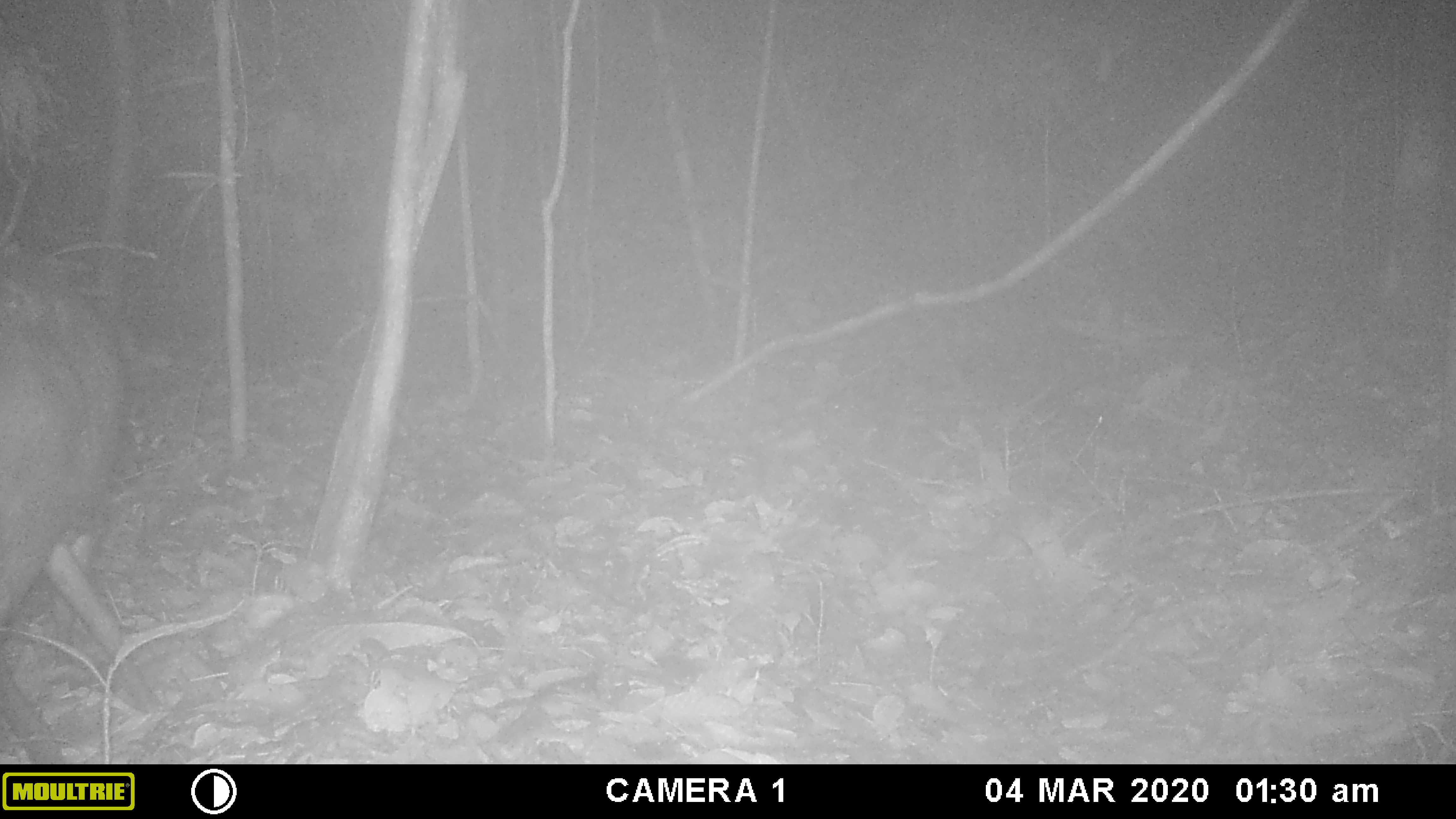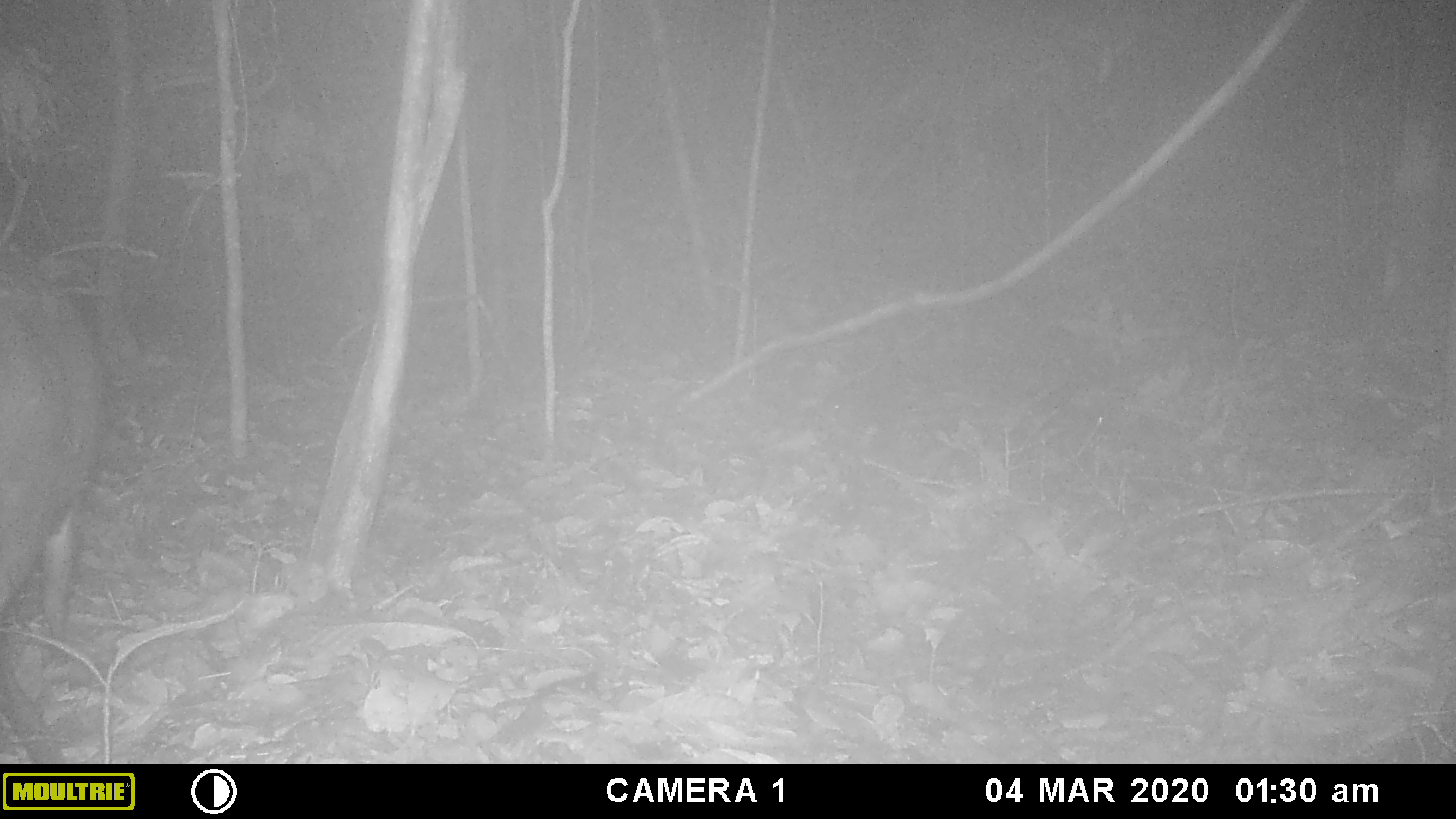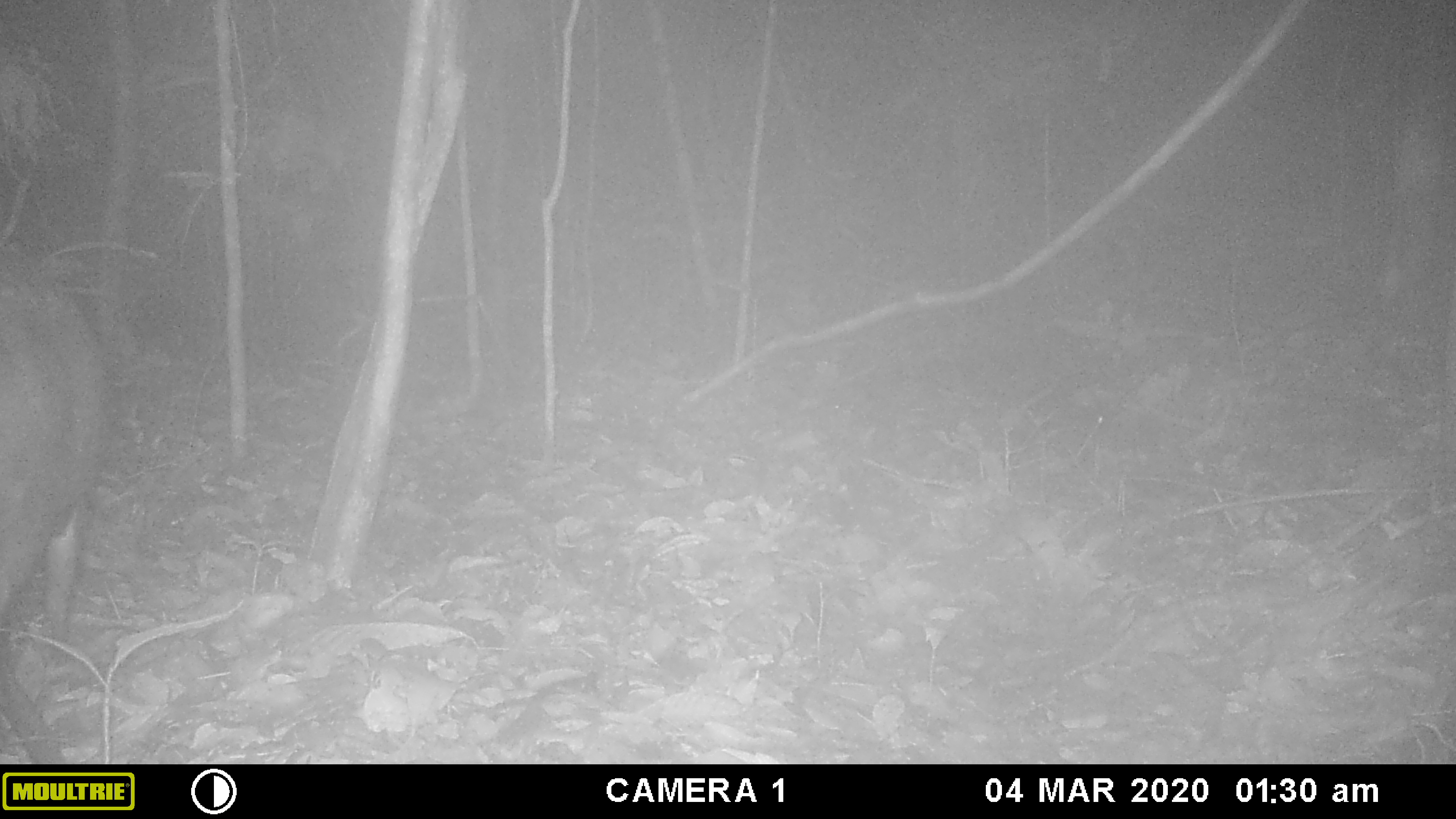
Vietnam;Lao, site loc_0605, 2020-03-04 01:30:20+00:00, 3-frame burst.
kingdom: Animalia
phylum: Chordata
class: Mammalia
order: Artiodactyla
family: Cervidae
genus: Muntiacus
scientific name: Muntiacus rooseveltorum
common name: roosevelt's muntjac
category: roosevelts muntjac group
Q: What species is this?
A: Roosevelts muntjac group (roosevelt's muntjac) (Muntiacus rooseveltorum).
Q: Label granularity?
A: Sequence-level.